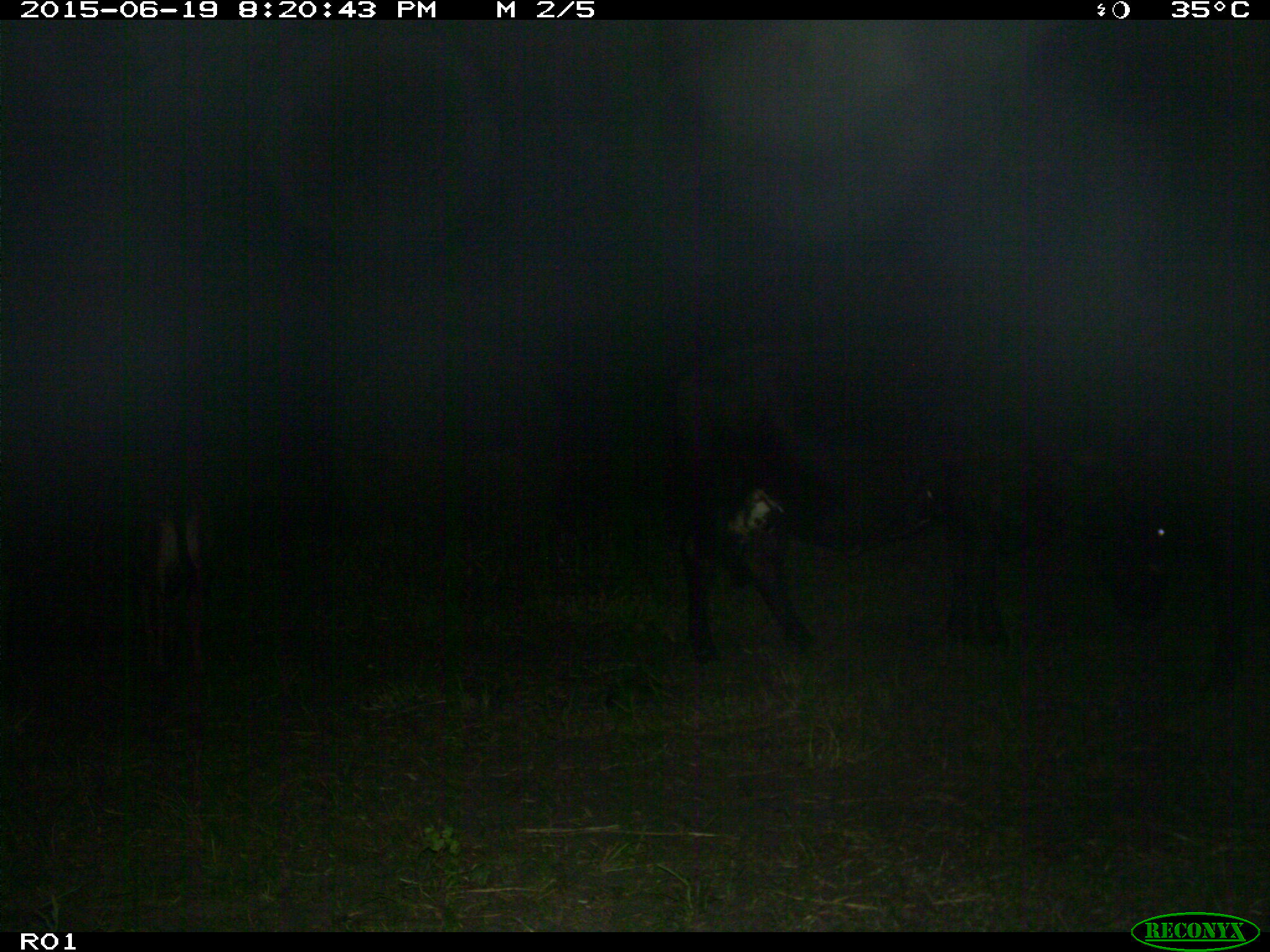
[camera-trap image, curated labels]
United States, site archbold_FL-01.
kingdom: Animalia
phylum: Chordata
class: Mammalia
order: Artiodactyla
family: Bovidae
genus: Bos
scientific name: Bos taurus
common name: domestic cow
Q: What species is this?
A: Bos taurus (domestic cow).